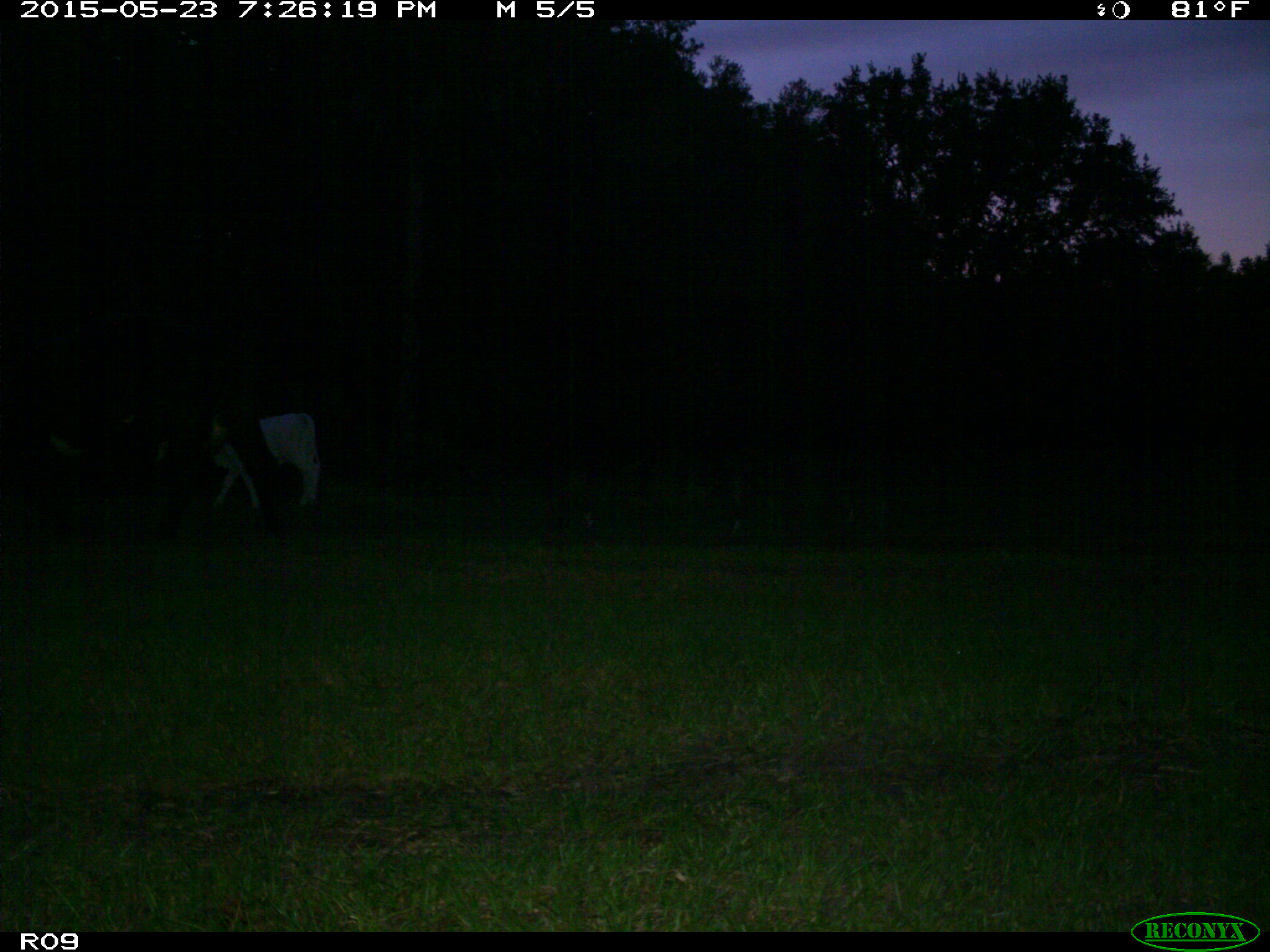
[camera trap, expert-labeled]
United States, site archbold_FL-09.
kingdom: Animalia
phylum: Chordata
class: Mammalia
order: Artiodactyla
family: Bovidae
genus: Bos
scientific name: Bos taurus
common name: domestic cow